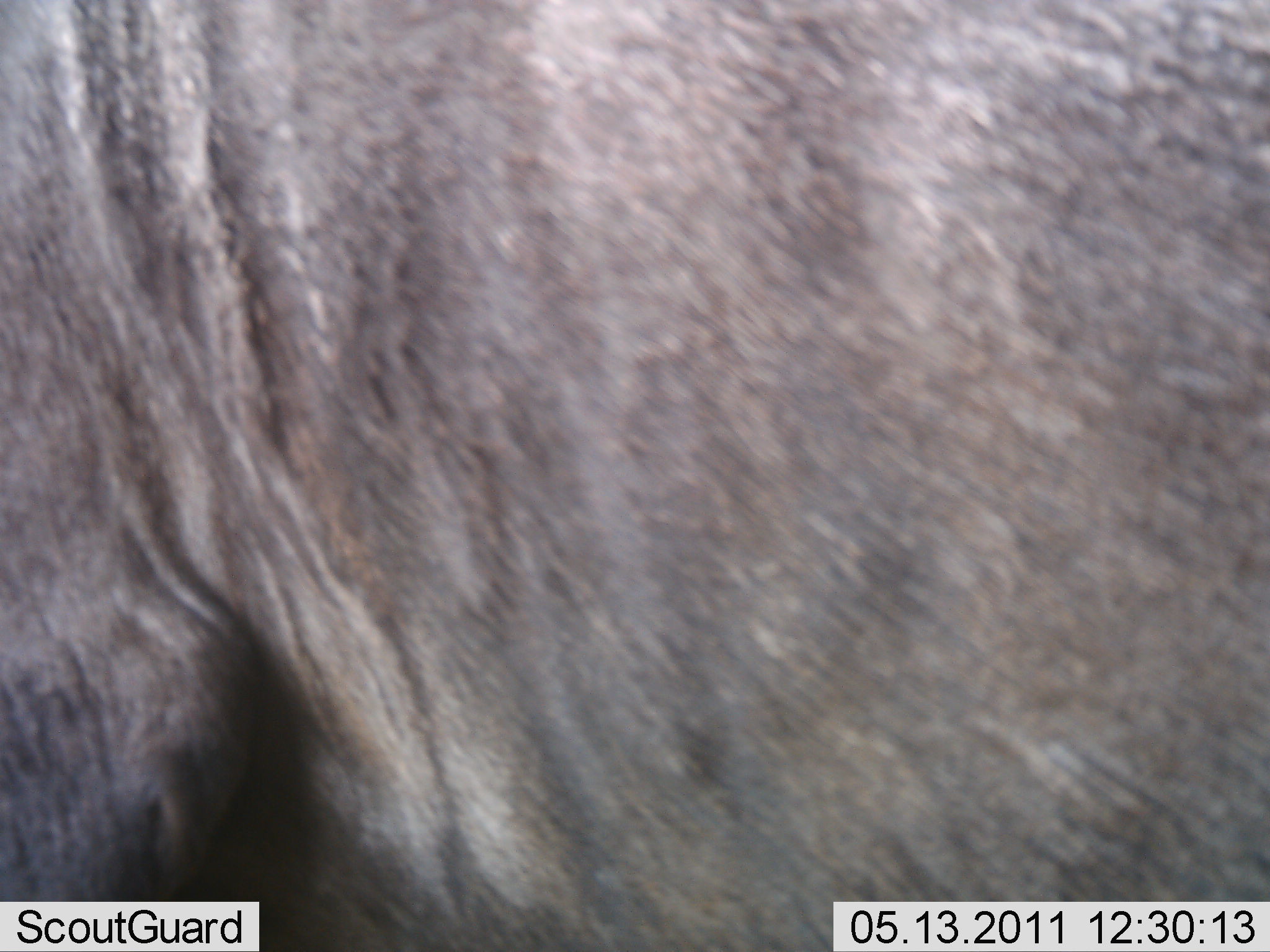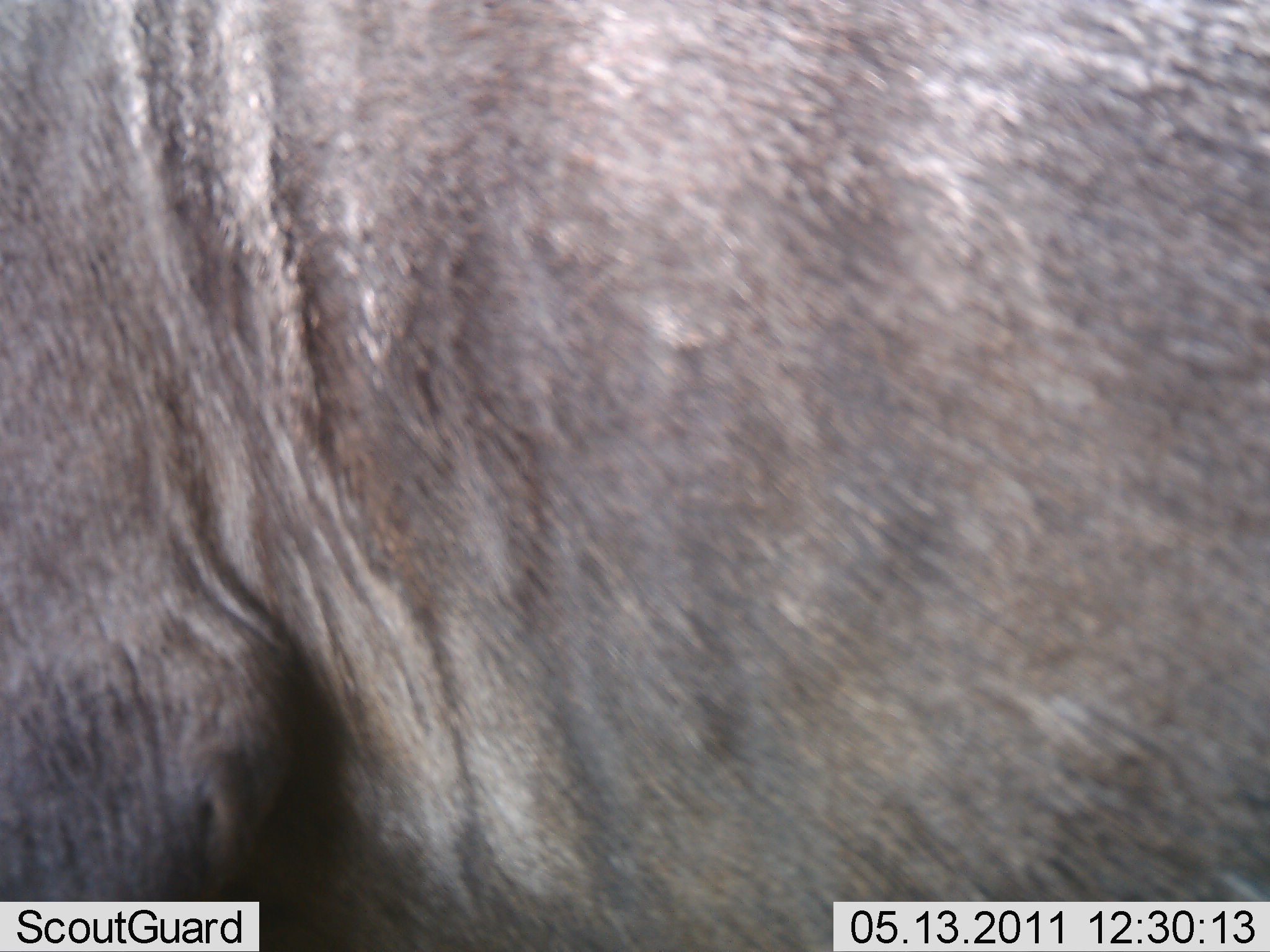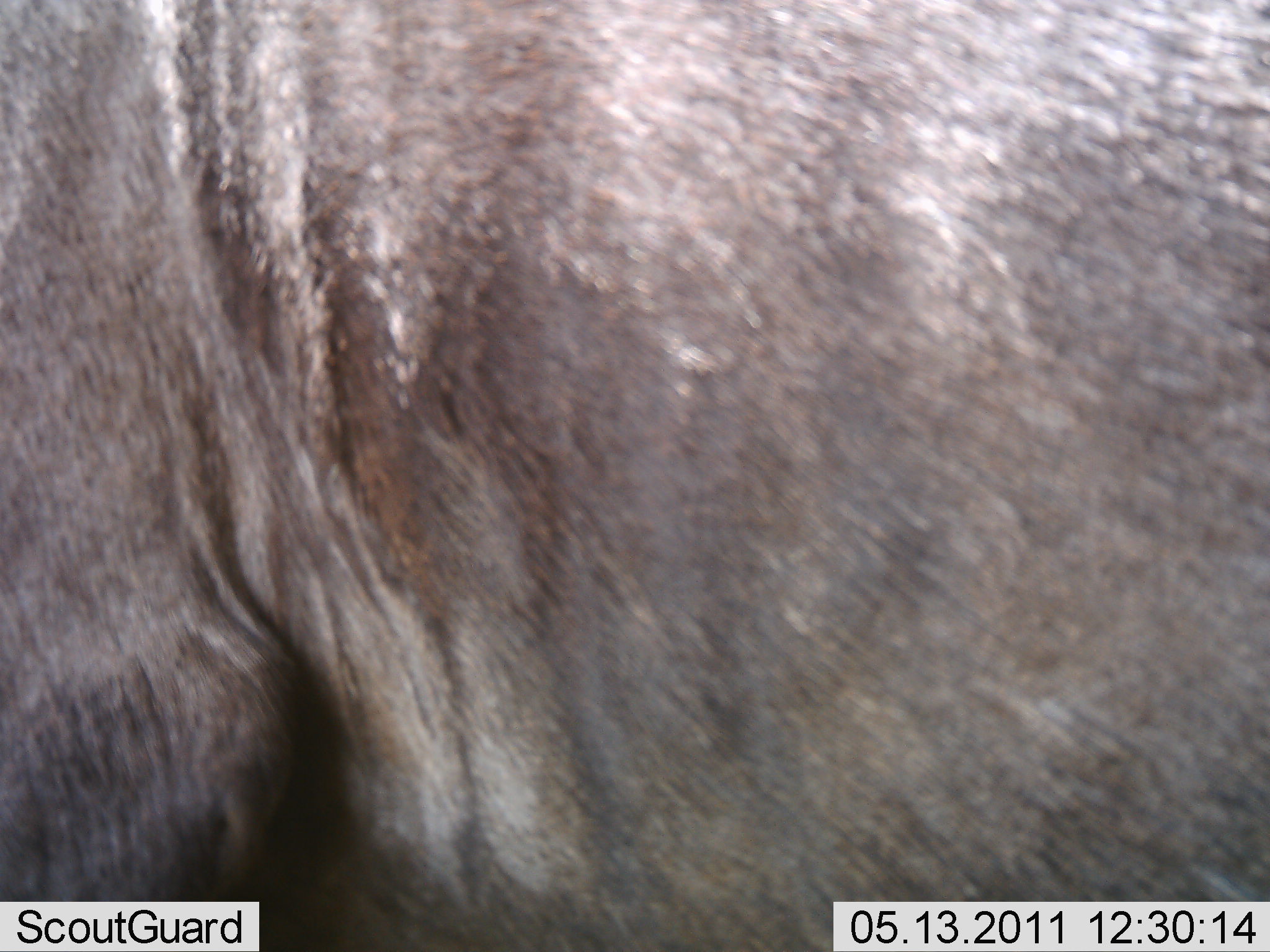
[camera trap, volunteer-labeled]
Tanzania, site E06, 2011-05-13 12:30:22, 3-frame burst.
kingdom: Animalia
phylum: Chordata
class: Mammalia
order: Artiodactyla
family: Bovidae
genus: Connochaetes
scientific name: Connochaetes taurinus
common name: blue wildebeest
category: wildebeest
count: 1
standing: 89%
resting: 11%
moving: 0%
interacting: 0%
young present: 0%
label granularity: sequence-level